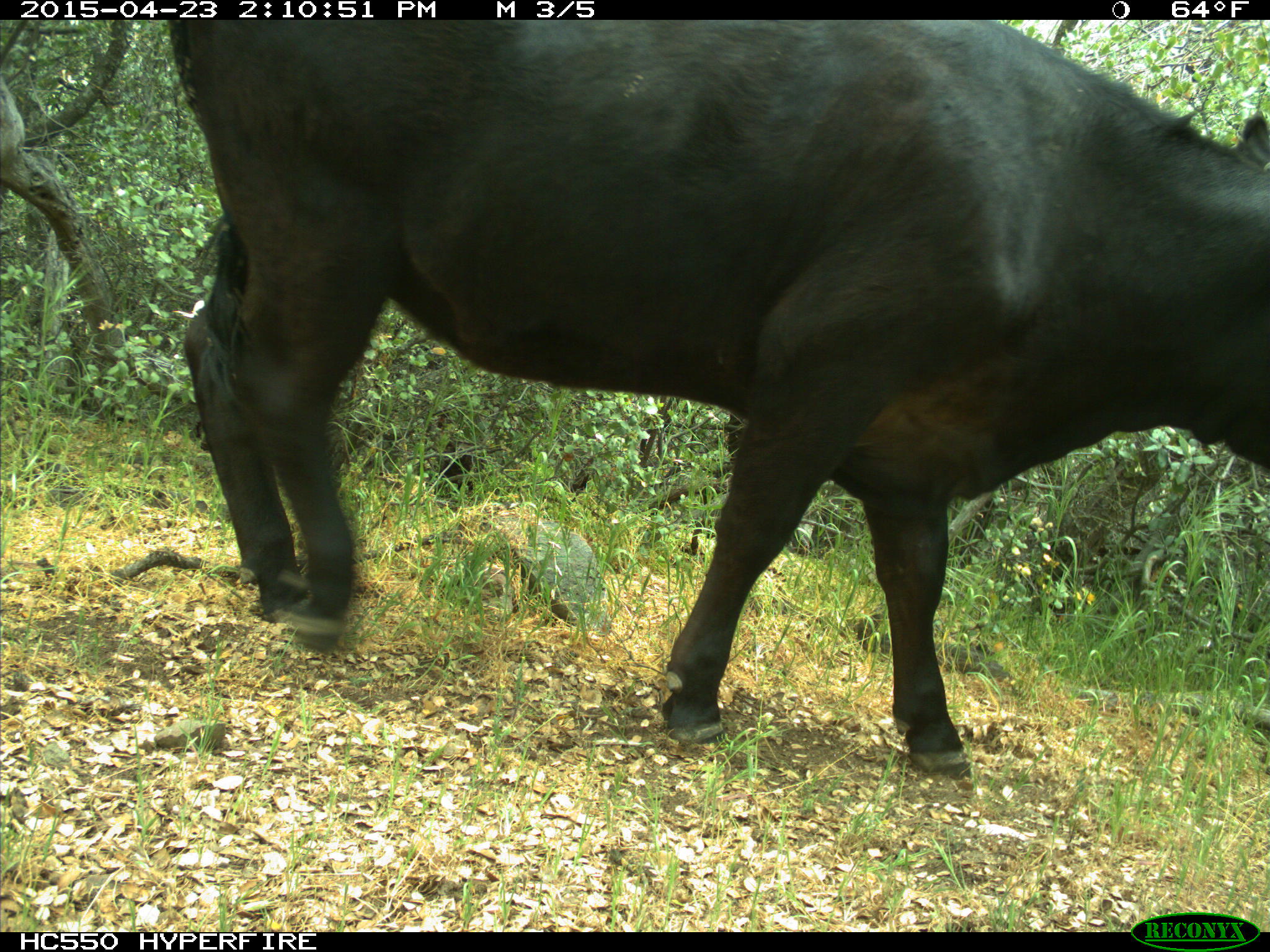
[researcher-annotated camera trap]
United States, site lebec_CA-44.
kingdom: Animalia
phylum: Chordata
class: Mammalia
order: Artiodactyla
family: Bovidae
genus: Bos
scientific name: Bos taurus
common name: domestic cow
Bos taurus (domestic cow).